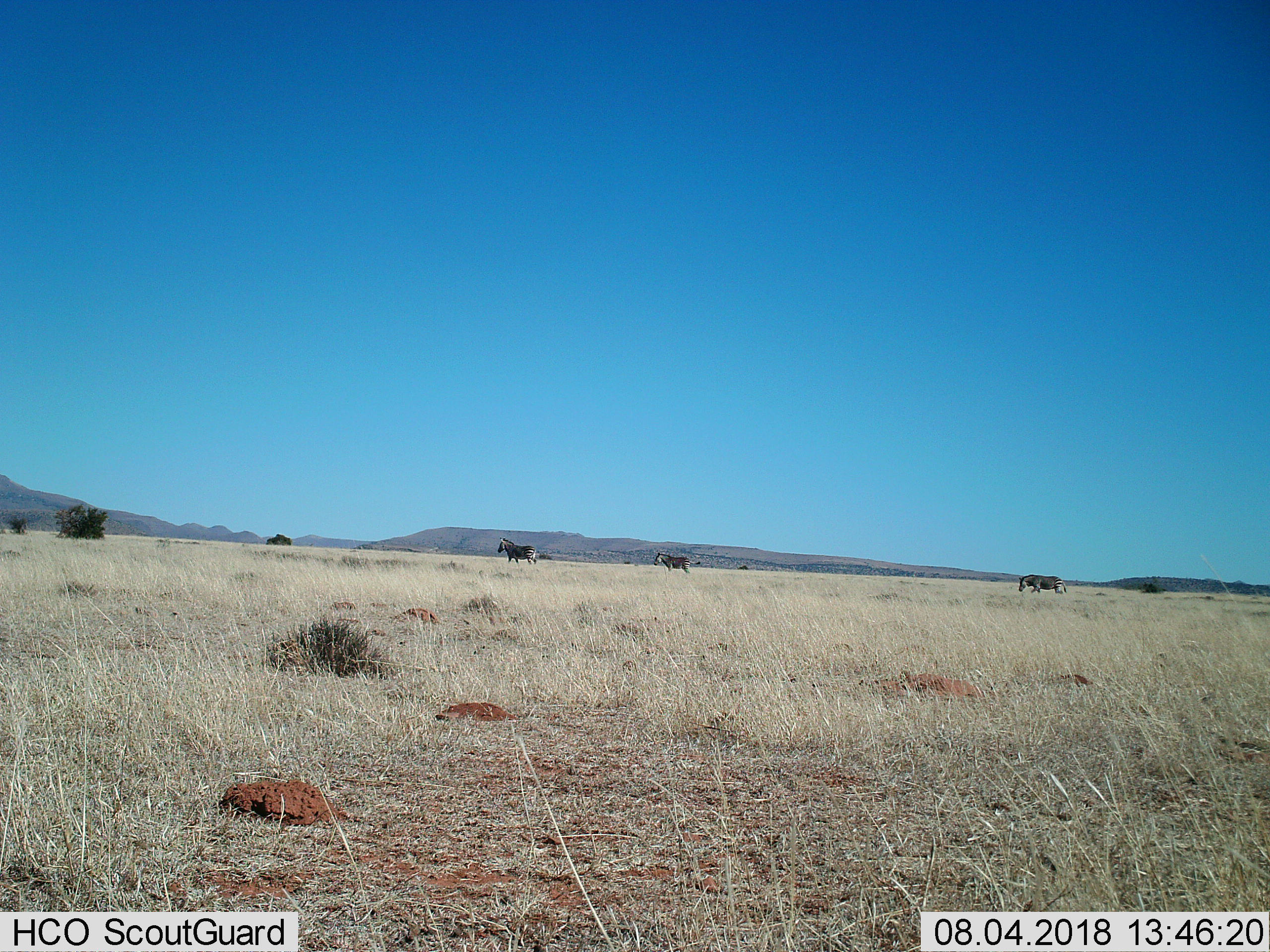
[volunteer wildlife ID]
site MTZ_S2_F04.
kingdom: Animalia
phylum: Chordata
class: Mammalia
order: Perissodactyla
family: Equidae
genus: Equus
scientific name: Equus zebra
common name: mountain zebra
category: zebramountain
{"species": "zebramountain (mountain zebra) (Equus zebra)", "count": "3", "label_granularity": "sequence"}